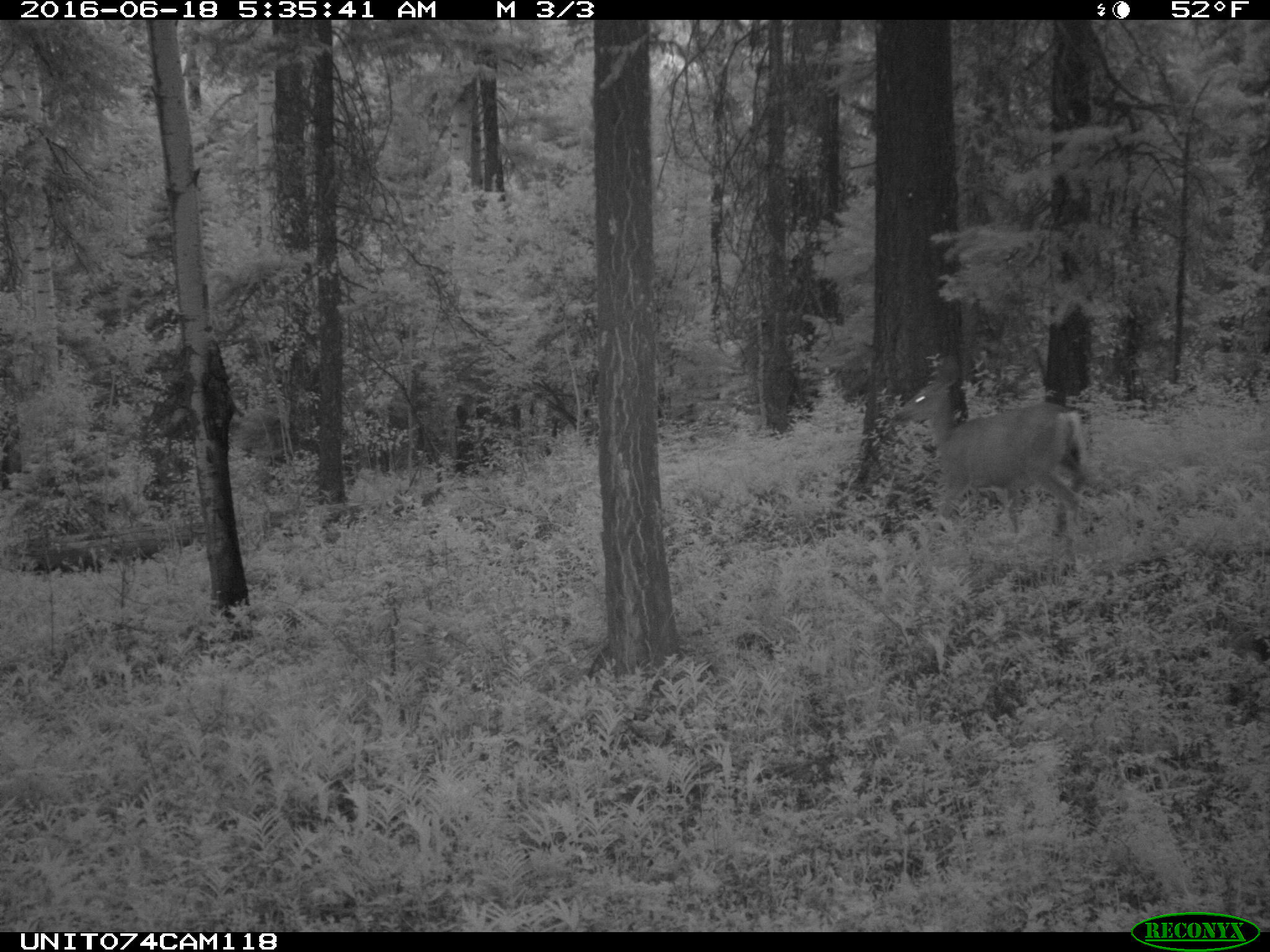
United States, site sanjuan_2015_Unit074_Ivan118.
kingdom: Animalia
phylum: Chordata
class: Mammalia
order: Artiodactyla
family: Cervidae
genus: Odocoileus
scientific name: Odocoileus hemionus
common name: mule deer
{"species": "Odocoileus hemionus (mule deer)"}